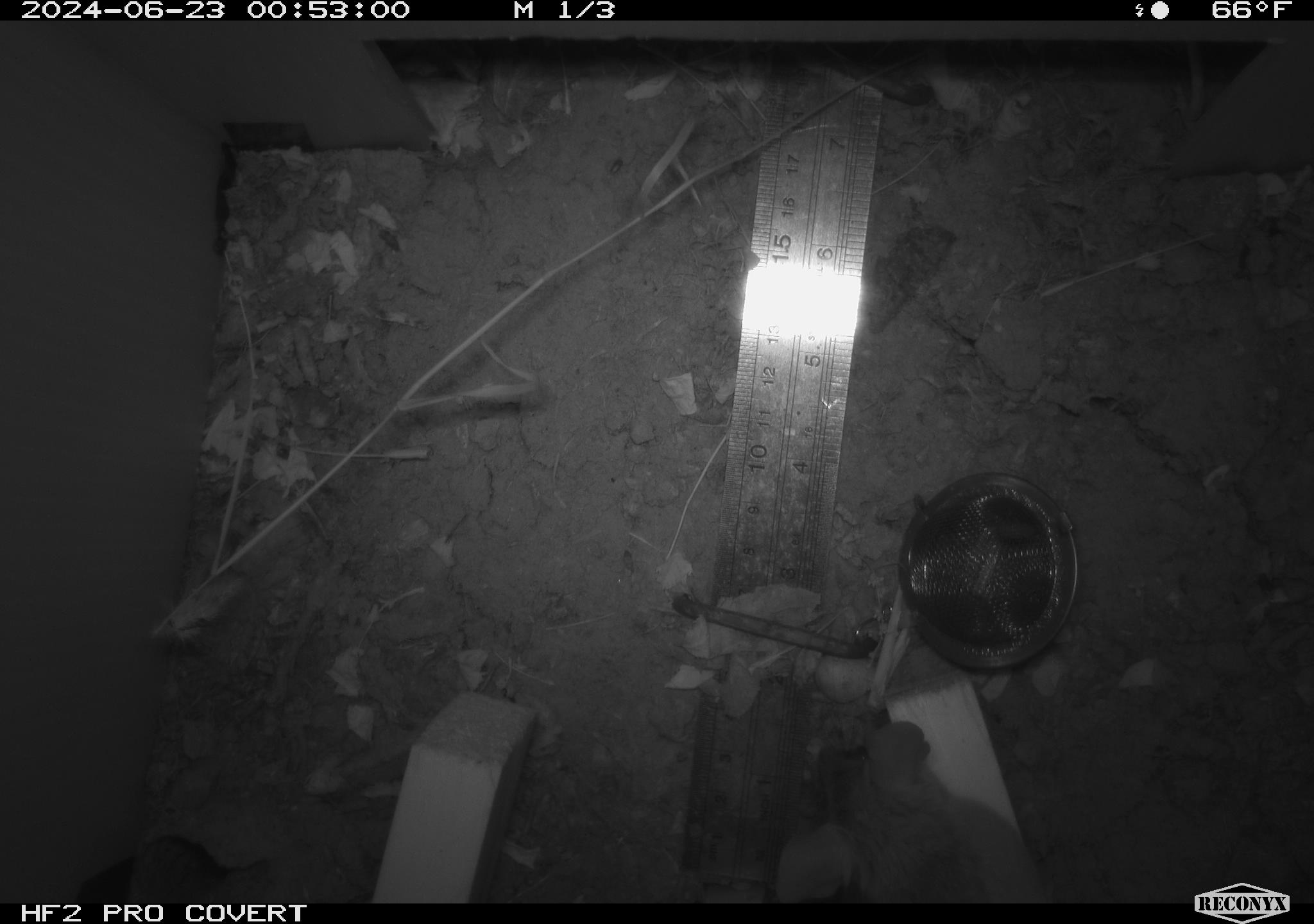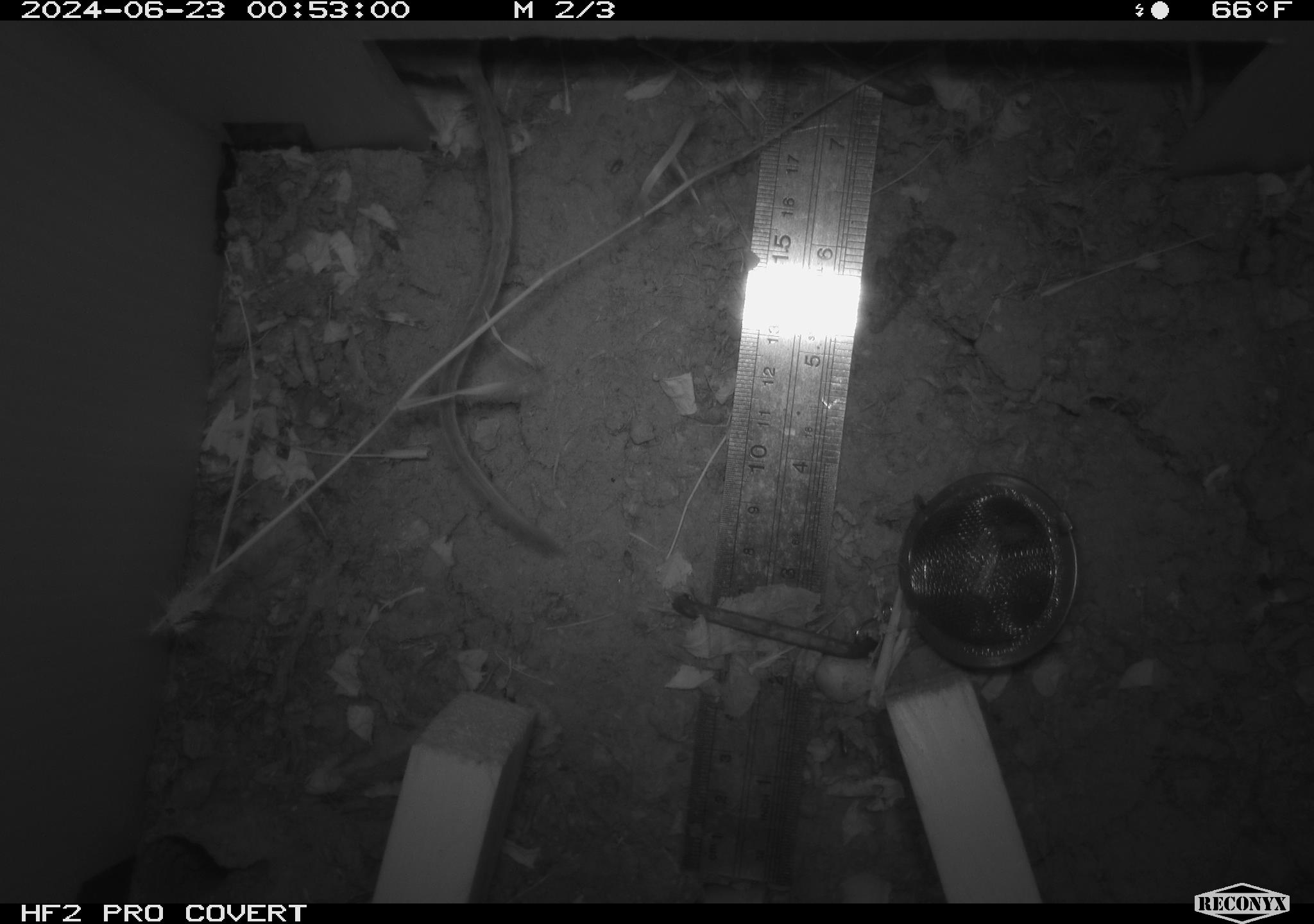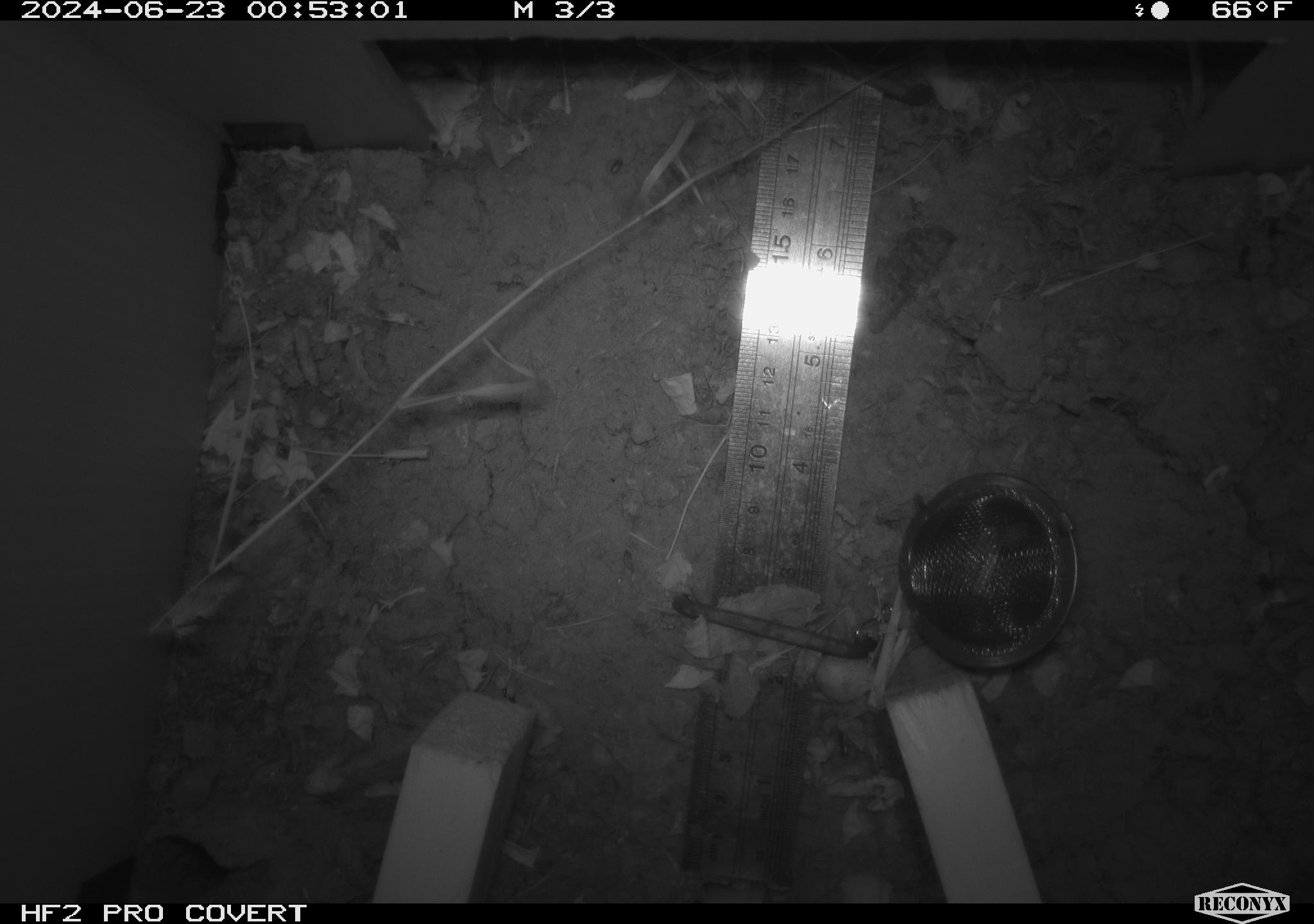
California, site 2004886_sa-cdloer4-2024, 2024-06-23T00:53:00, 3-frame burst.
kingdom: Animalia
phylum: Chordata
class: Mammalia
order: Rodentia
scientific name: Rodentia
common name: rodent